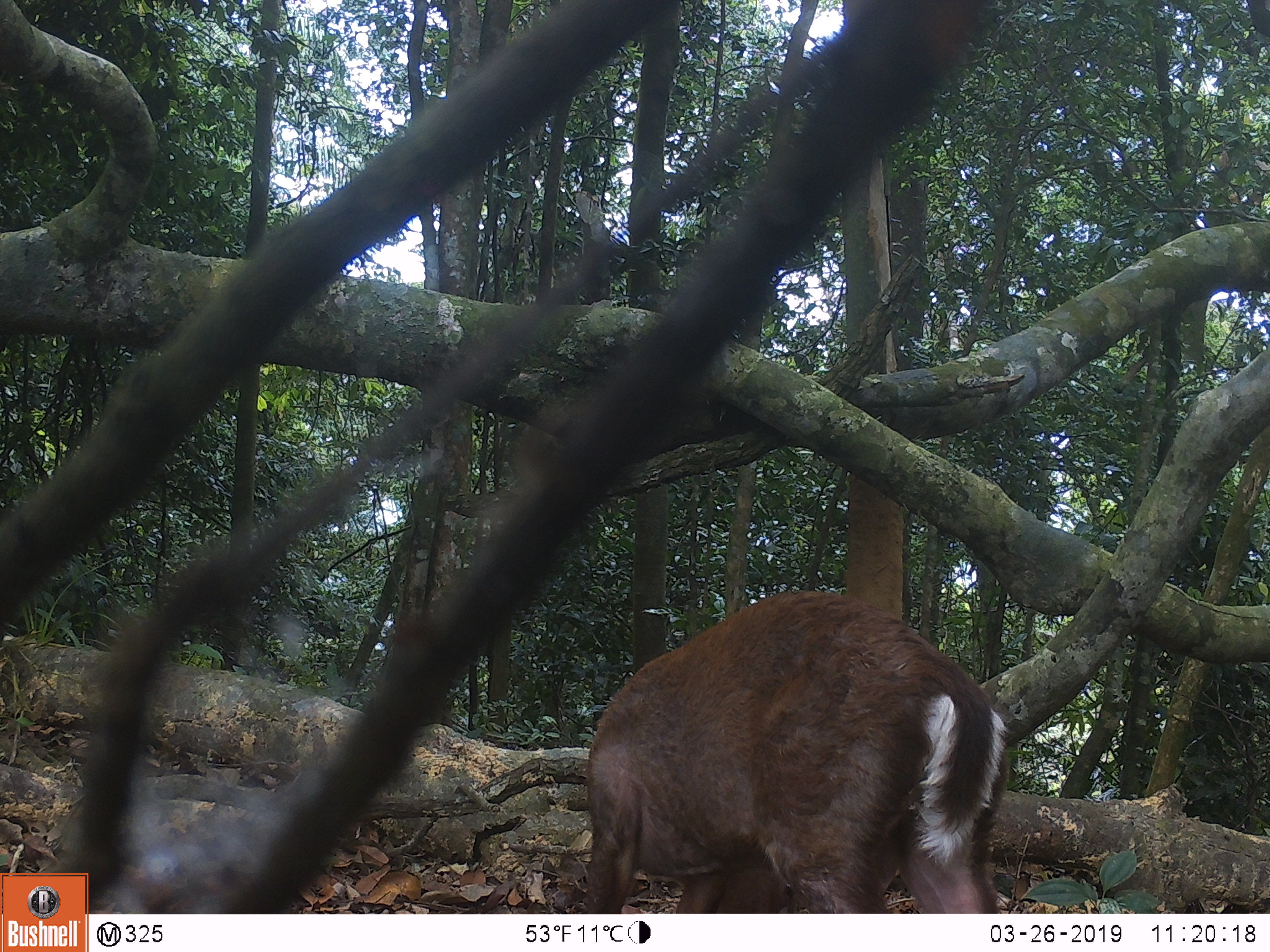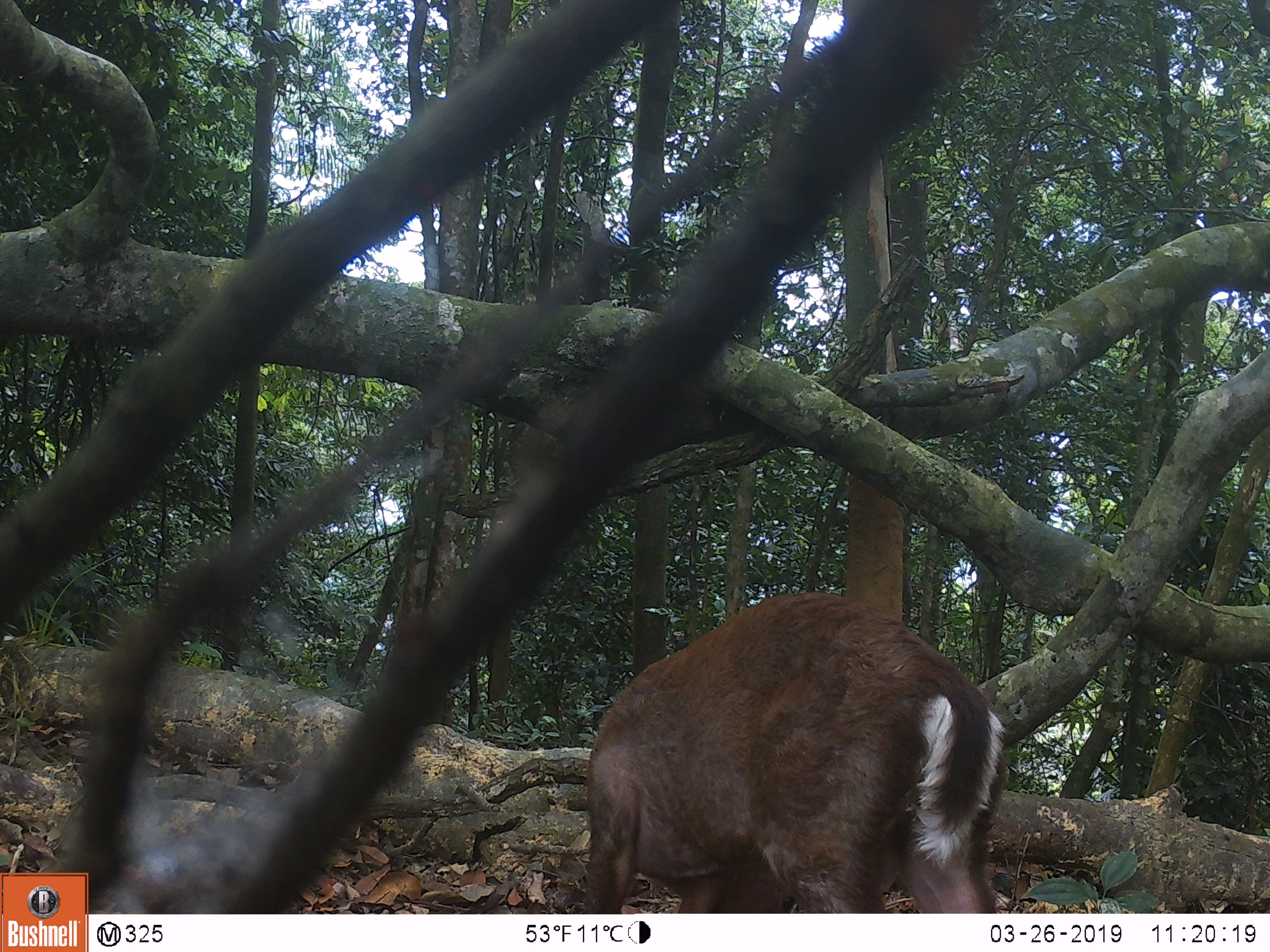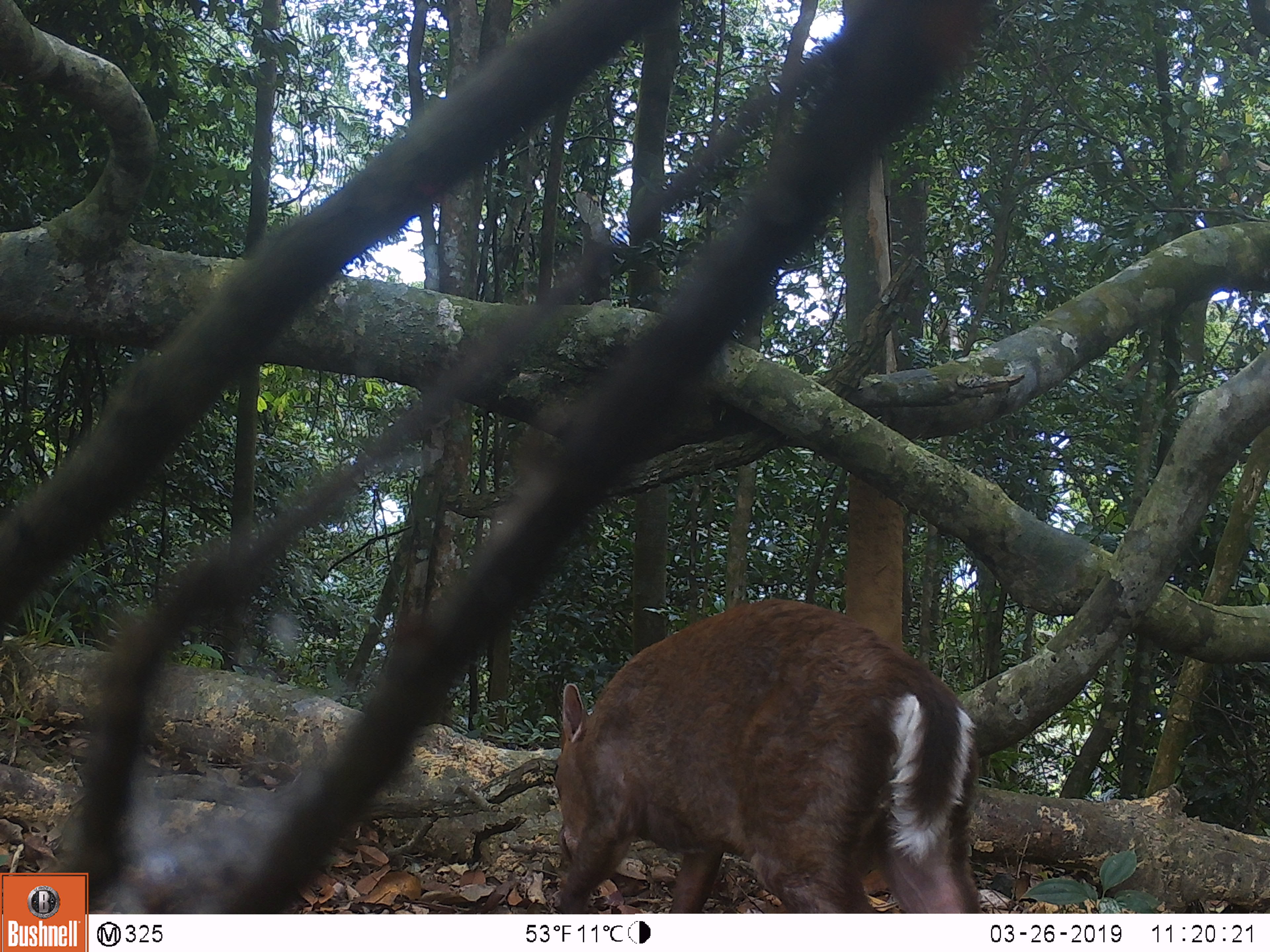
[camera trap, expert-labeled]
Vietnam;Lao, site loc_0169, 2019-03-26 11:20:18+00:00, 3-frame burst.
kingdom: Animalia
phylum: Chordata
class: Mammalia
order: Artiodactyla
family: Cervidae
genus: Muntiacus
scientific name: Muntiacus rooseveltorum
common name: roosevelt's muntjac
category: roosevelts muntjac group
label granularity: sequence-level